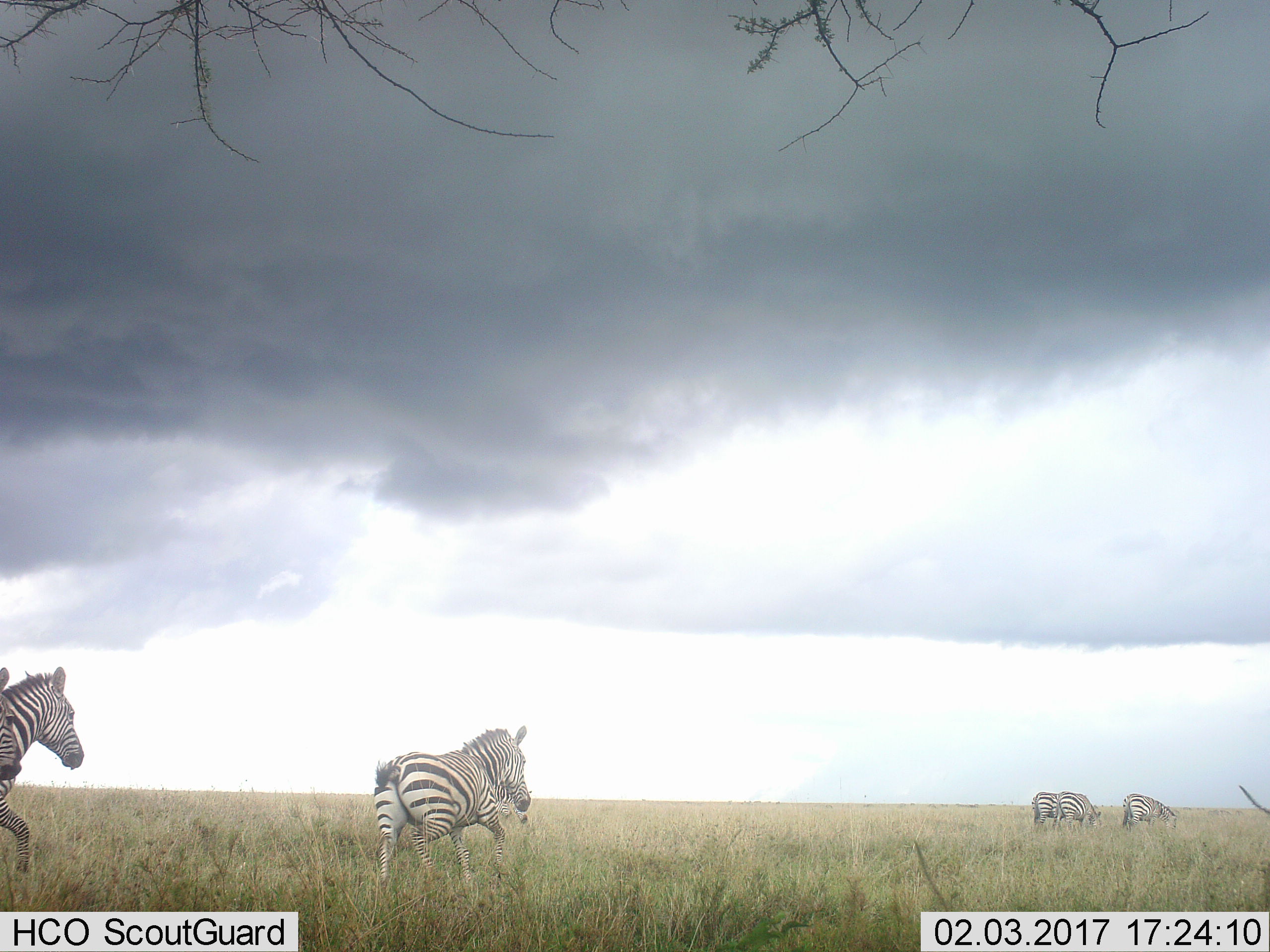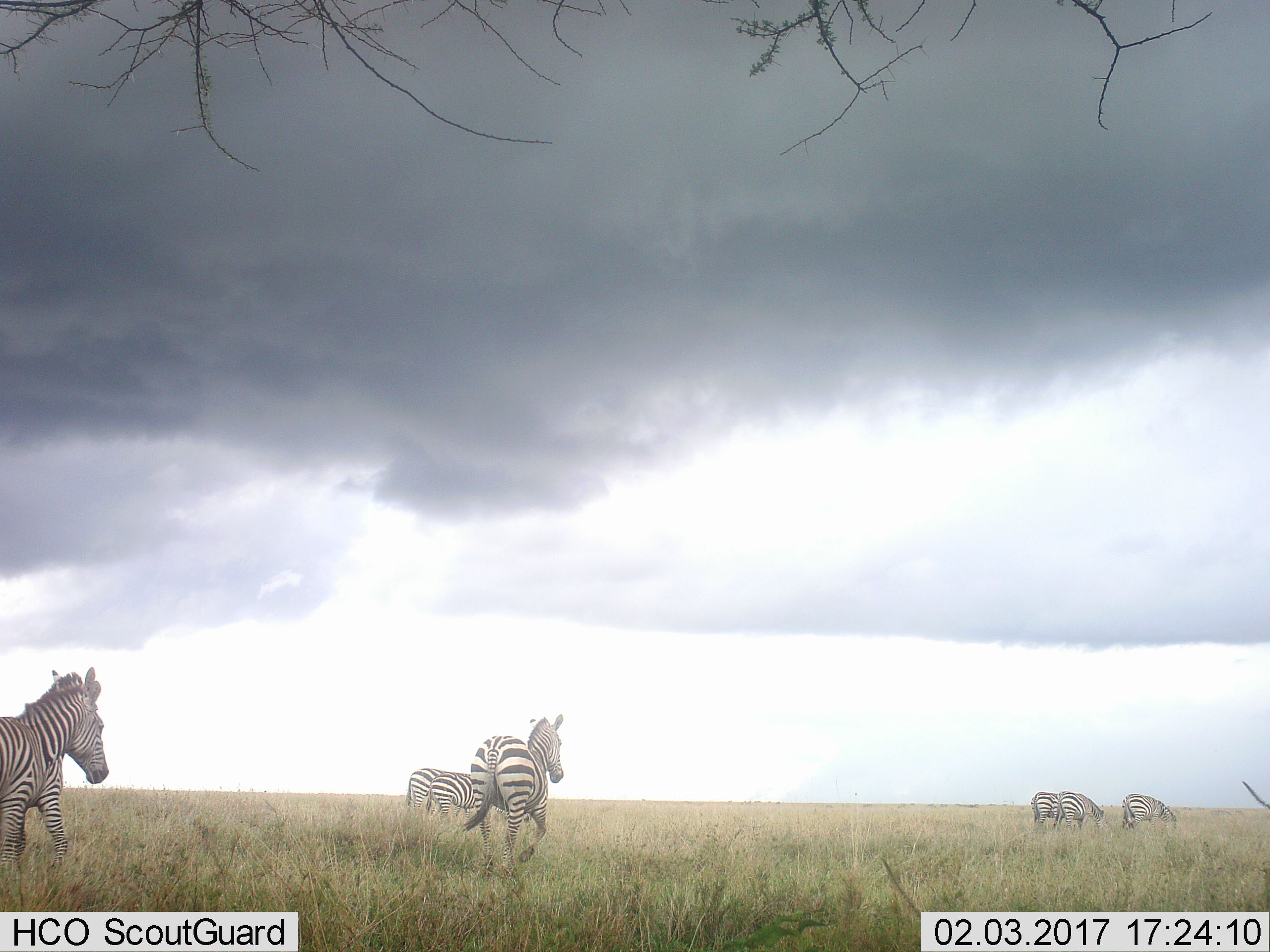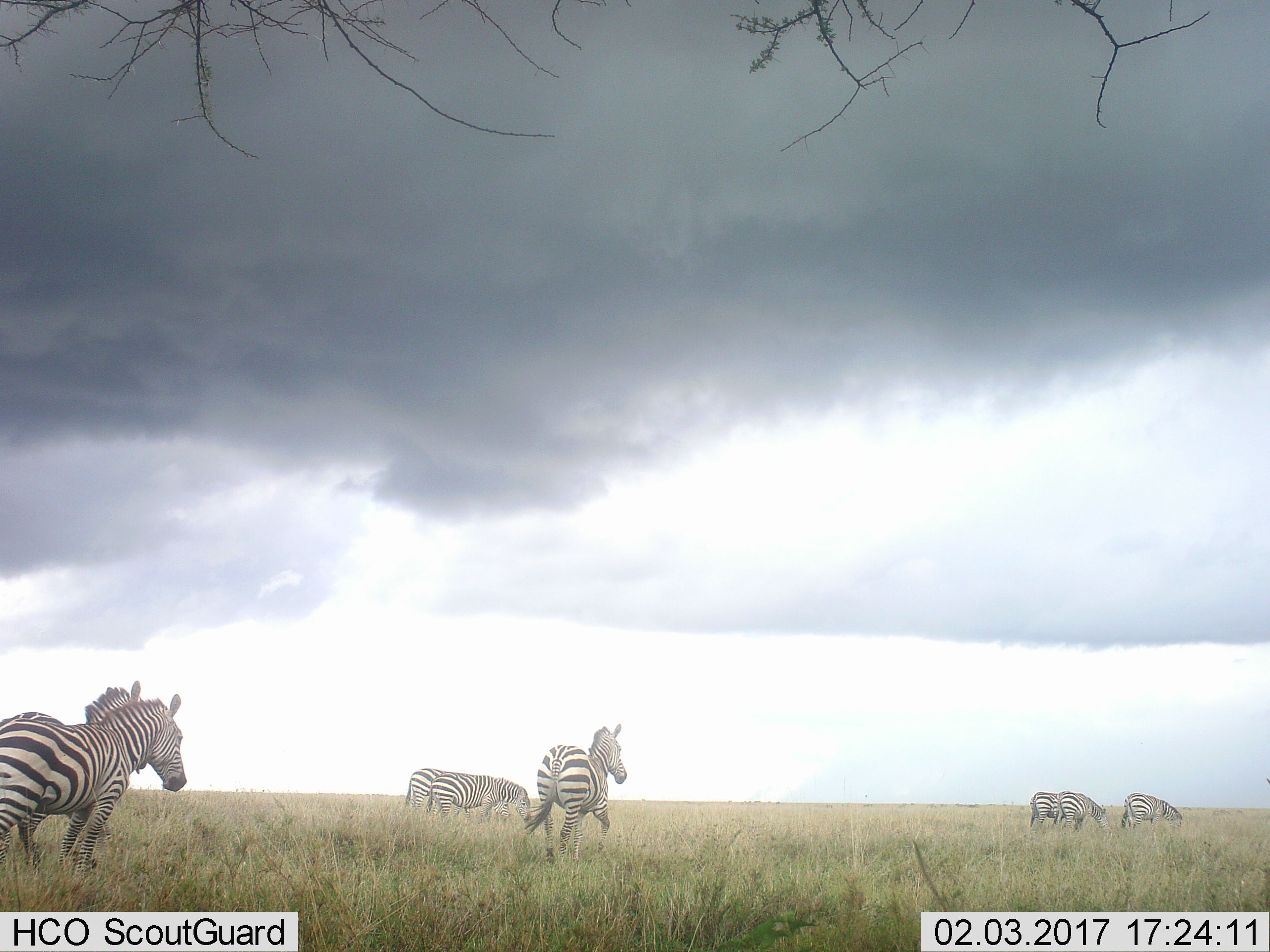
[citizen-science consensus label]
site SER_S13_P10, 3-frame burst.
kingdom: Animalia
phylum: Chordata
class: Mammalia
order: Perissodactyla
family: Equidae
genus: Equus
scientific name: Equus quagga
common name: plains zebra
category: zebraplains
Zebraplains (plains zebra) (Equus quagga), count 6. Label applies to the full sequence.